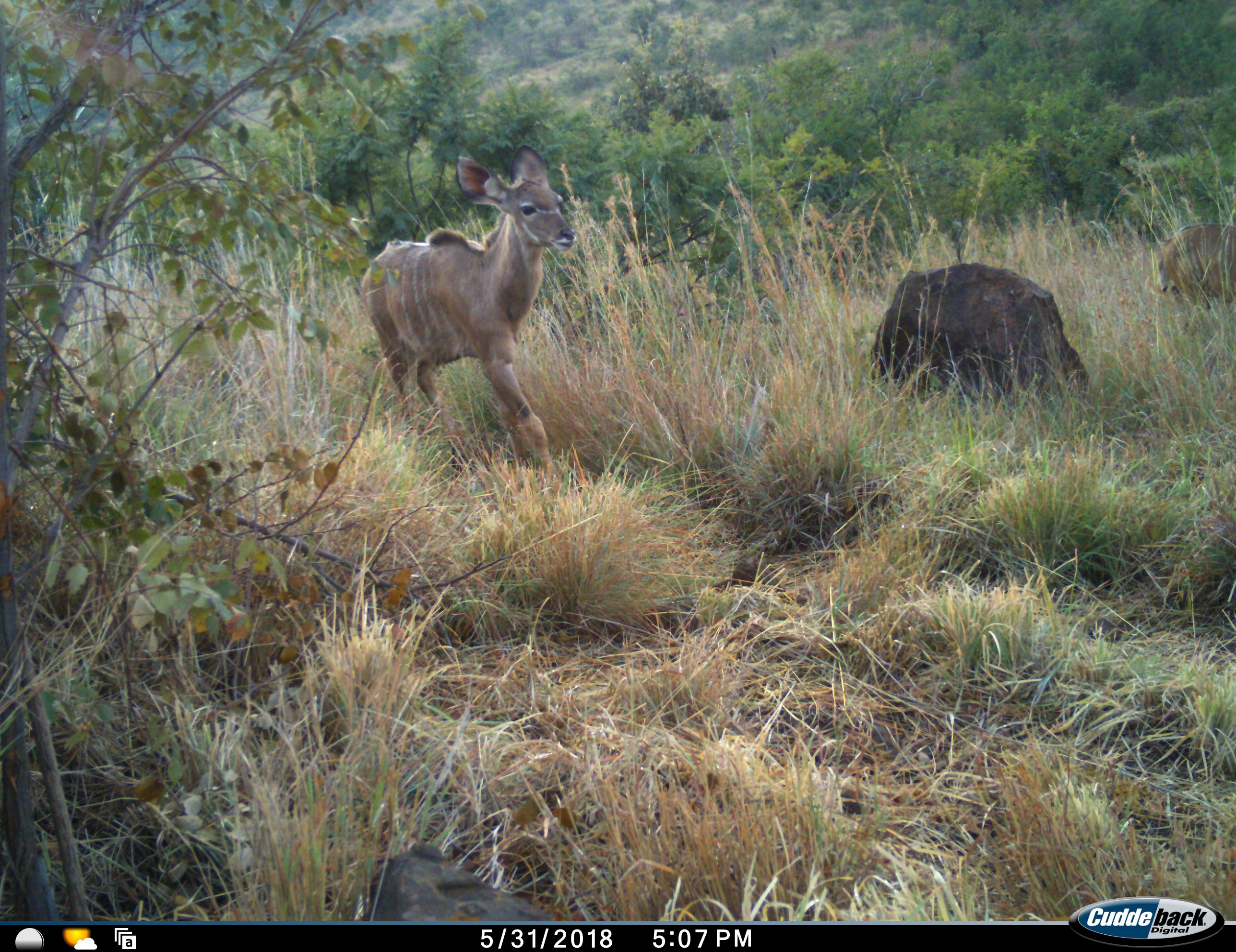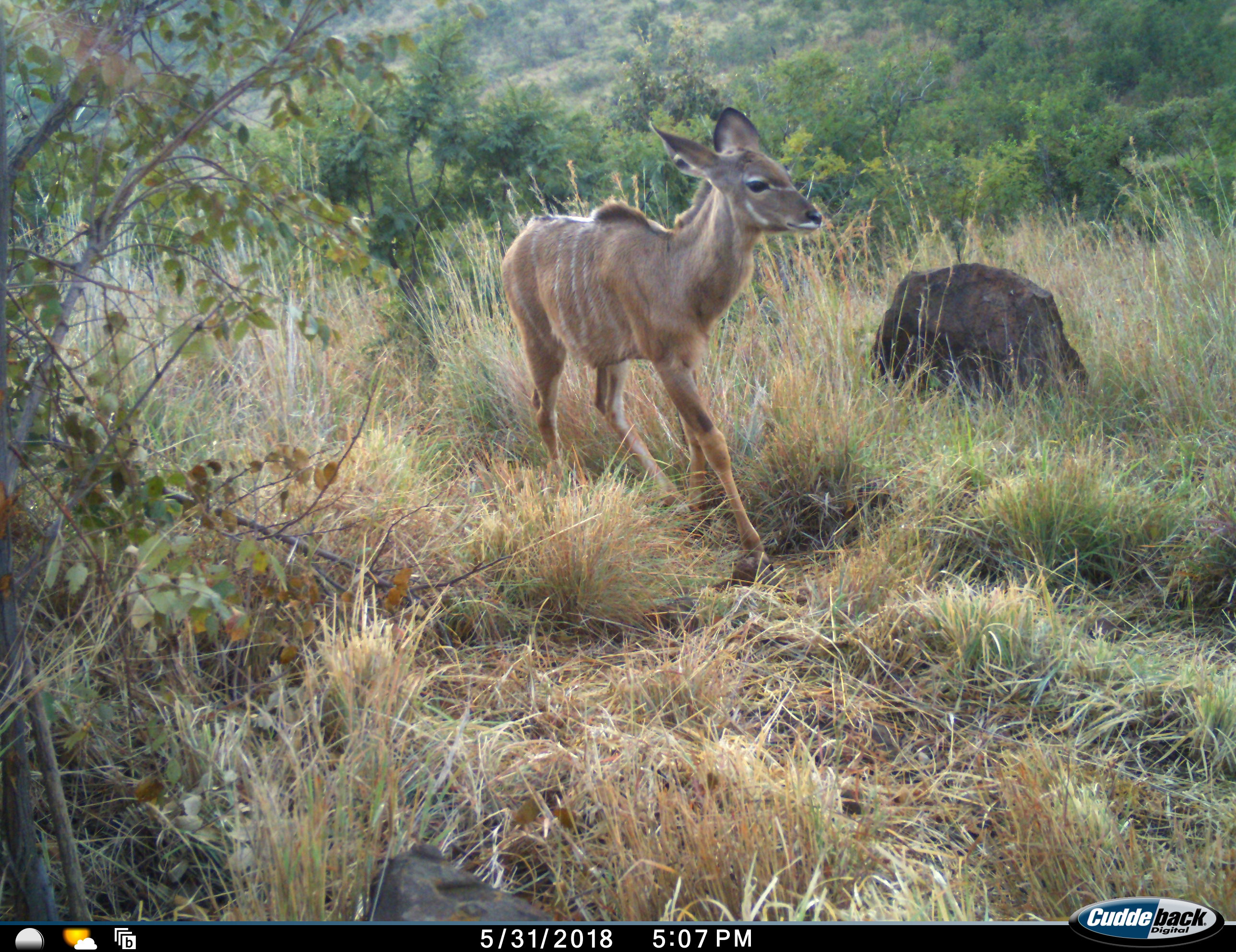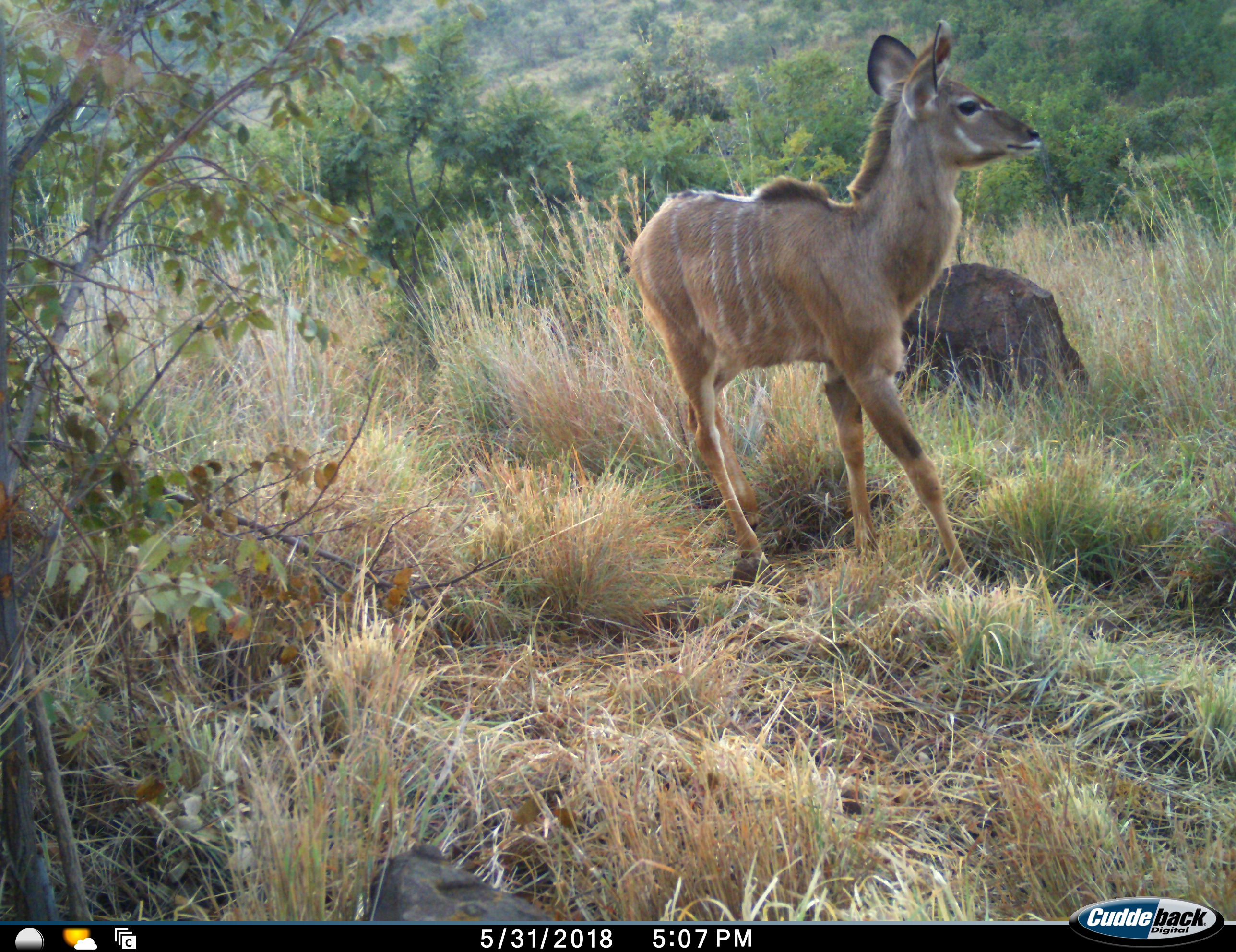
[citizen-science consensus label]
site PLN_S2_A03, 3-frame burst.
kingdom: Animalia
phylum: Chordata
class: Mammalia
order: Artiodactyla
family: Bovidae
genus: Tragelaphus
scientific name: Tragelaphus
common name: kudu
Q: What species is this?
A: Kudu (Tragelaphus).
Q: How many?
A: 1.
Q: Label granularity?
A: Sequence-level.